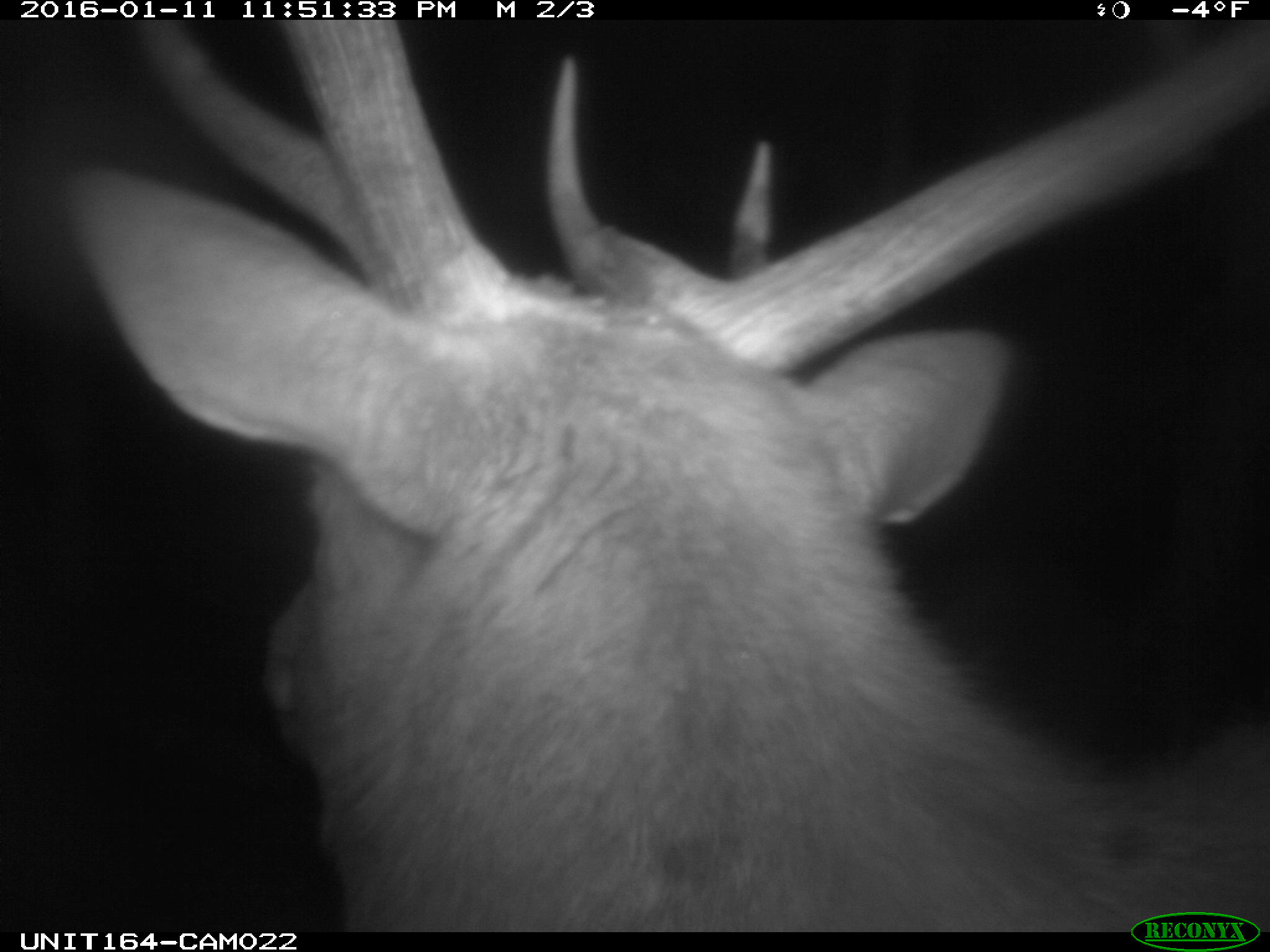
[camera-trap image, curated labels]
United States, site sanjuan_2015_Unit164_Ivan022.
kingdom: Animalia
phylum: Chordata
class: Mammalia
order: Artiodactyla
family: Cervidae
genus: Cervus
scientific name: Cervus elaphus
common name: red deer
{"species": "Cervus elaphus (red deer)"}